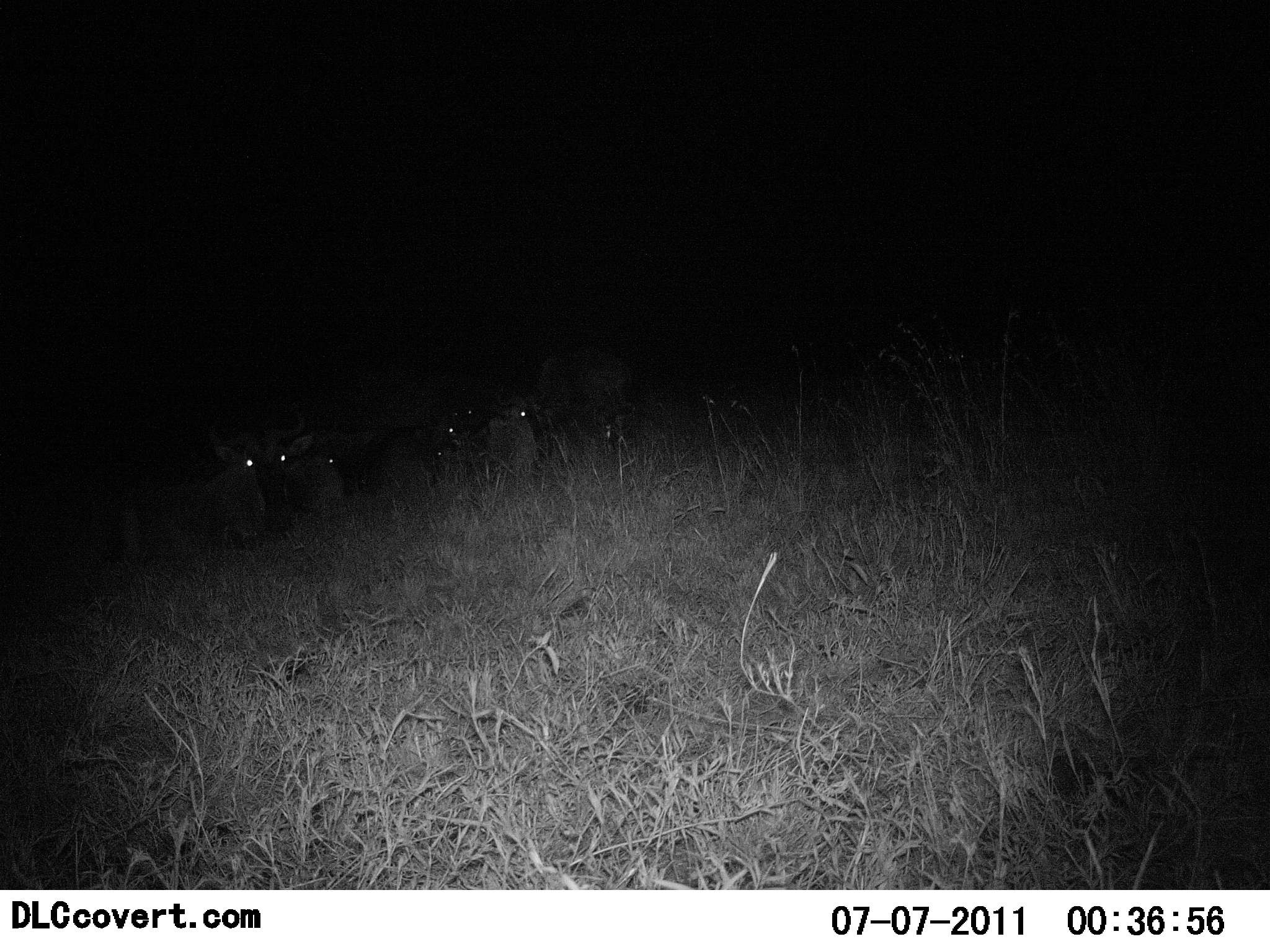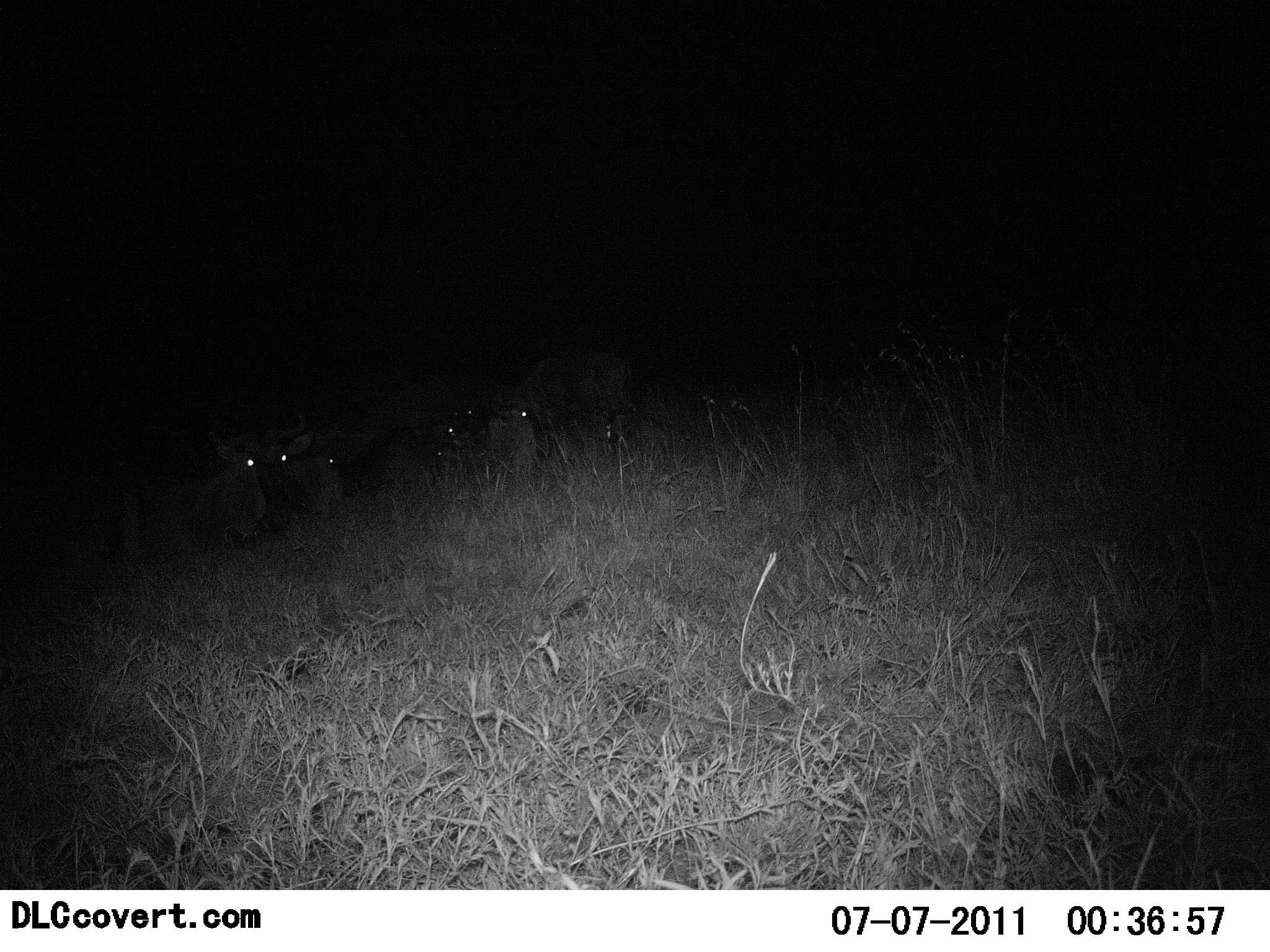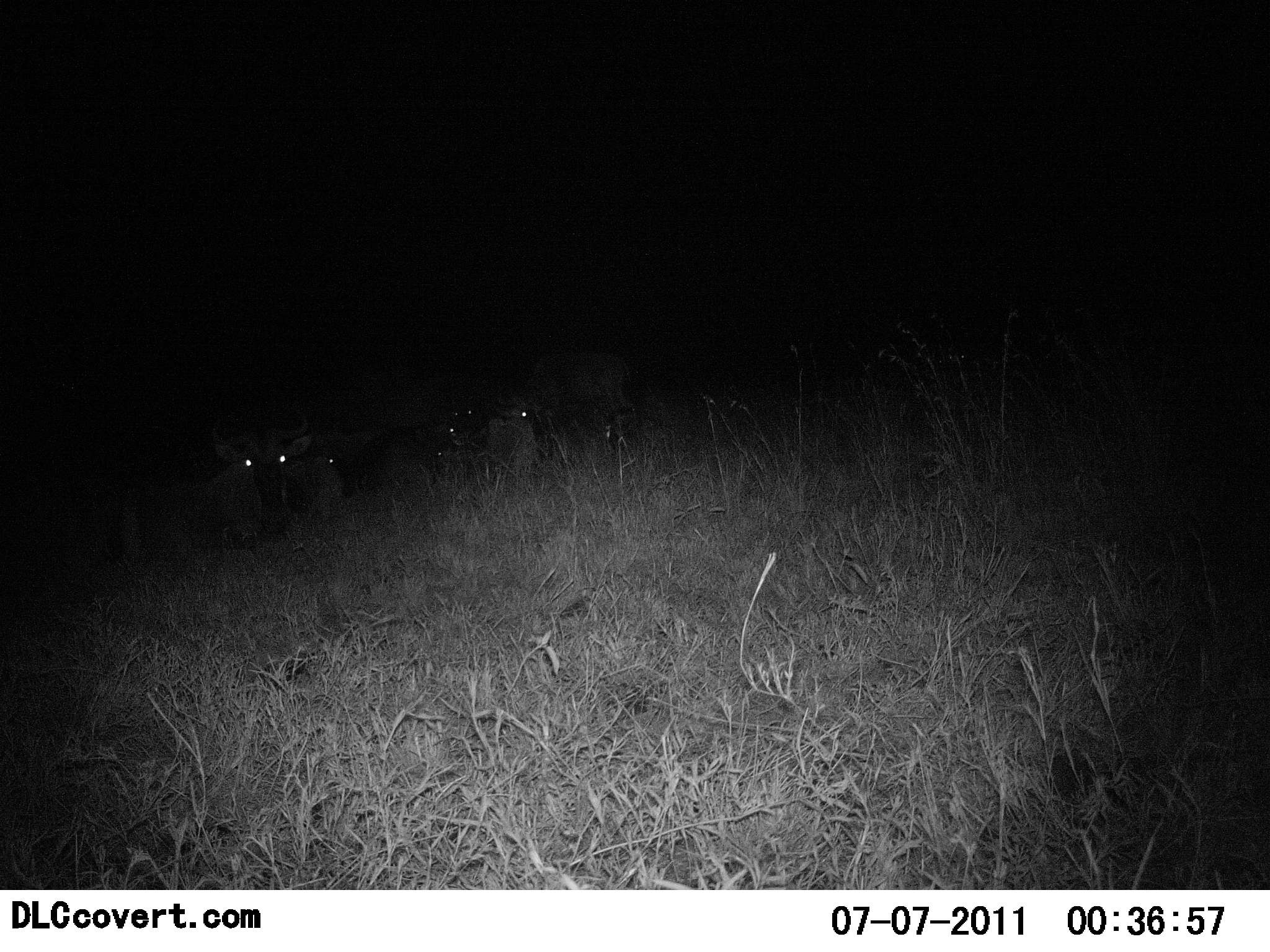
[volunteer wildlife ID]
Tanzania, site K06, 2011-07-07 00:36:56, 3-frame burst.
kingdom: Animalia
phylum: Chordata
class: Mammalia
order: Artiodactyla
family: Bovidae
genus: Connochaetes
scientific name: Connochaetes taurinus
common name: blue wildebeest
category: wildebeest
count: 4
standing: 17%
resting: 83%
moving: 0%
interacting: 0%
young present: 8%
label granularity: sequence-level